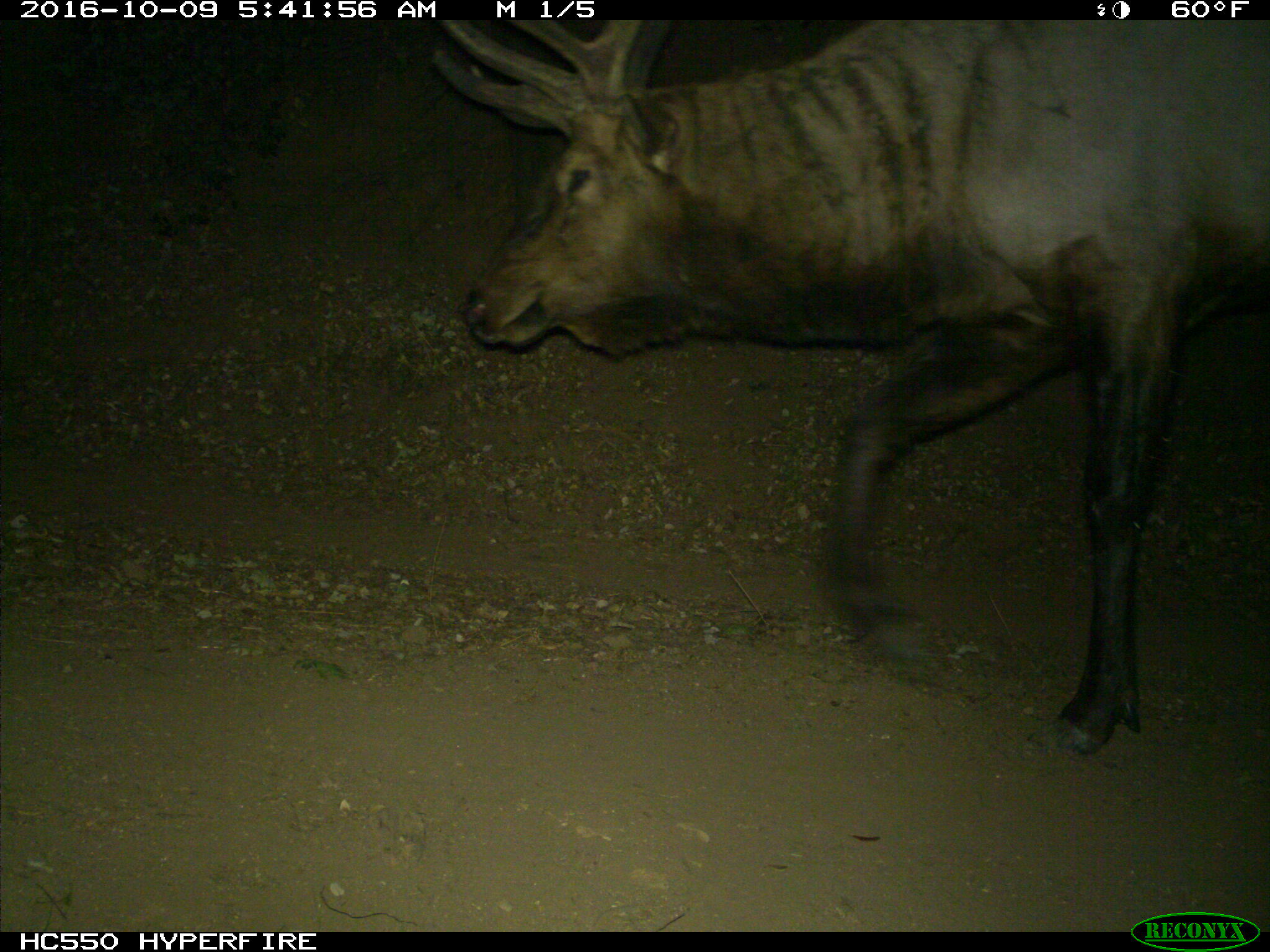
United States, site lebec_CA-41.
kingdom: Animalia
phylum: Chordata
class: Mammalia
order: Artiodactyla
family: Cervidae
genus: Cervus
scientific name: Cervus canadensis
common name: elk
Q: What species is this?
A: Cervus canadensis (elk).